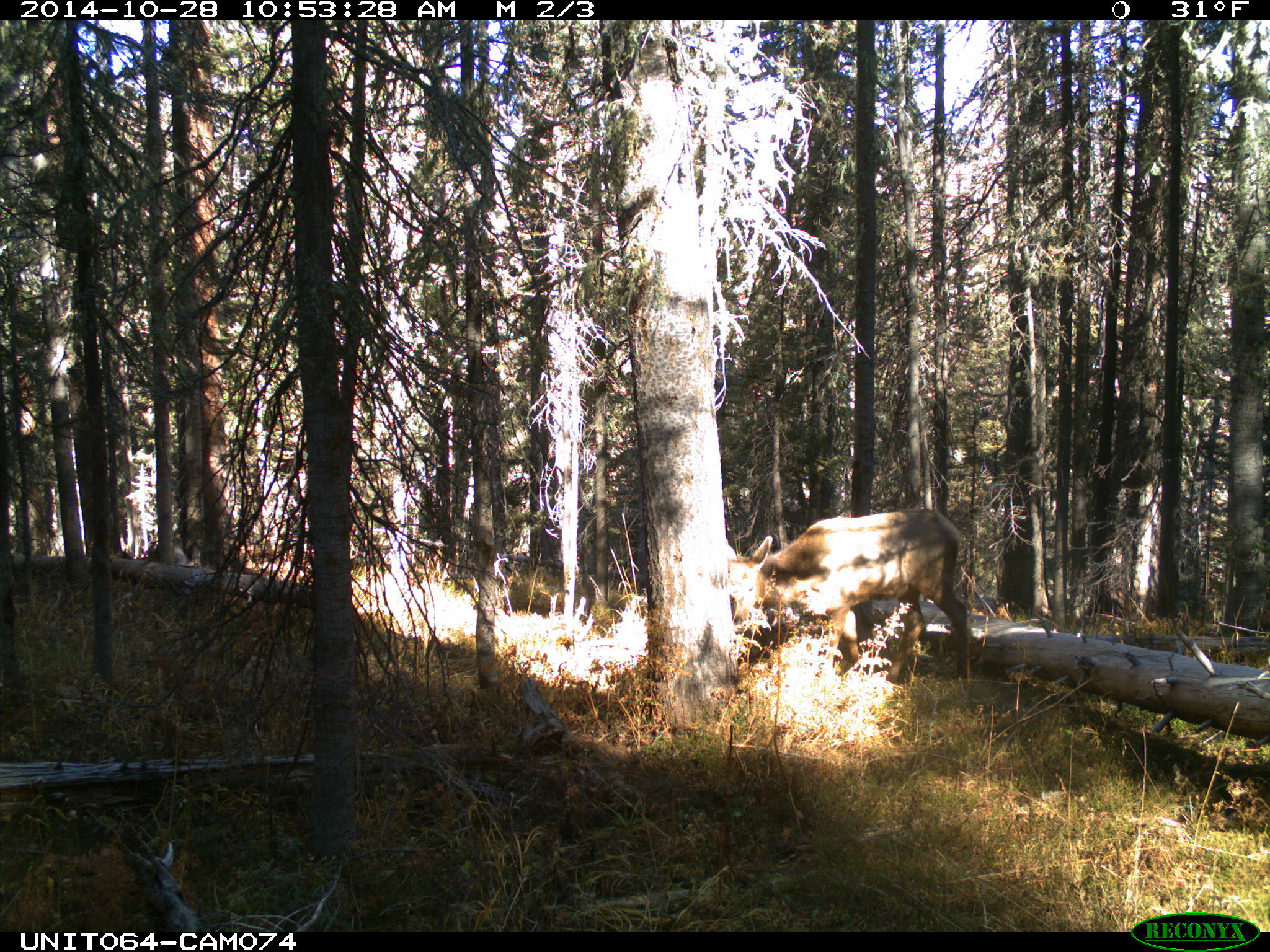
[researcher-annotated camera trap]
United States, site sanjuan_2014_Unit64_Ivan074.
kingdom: Animalia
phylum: Chordata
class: Mammalia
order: Artiodactyla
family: Cervidae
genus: Cervus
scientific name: Cervus elaphus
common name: red deer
Cervus elaphus (red deer).